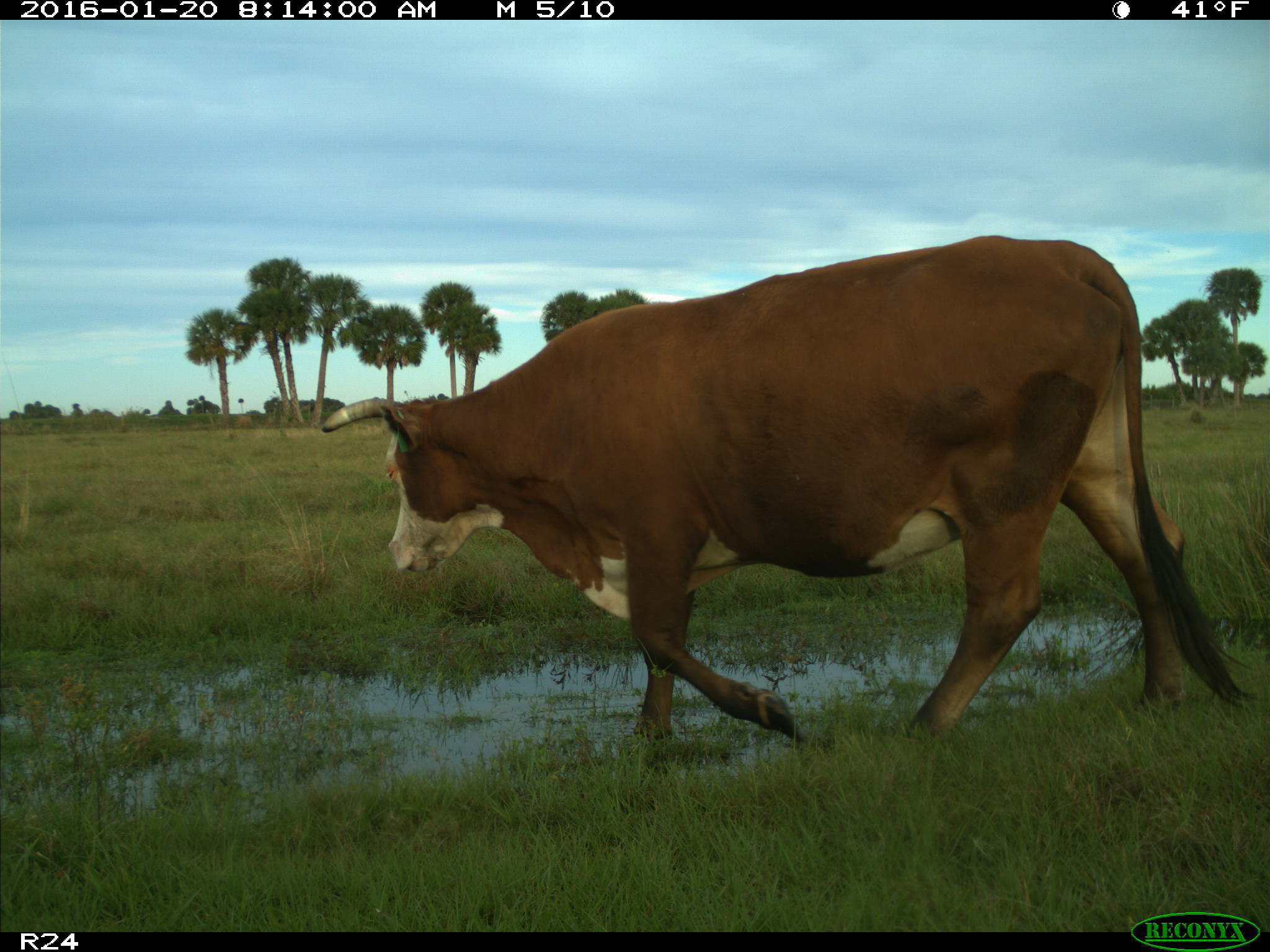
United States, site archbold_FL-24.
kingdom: Animalia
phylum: Chordata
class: Mammalia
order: Artiodactyla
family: Bovidae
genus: Bos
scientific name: Bos taurus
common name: domestic cow